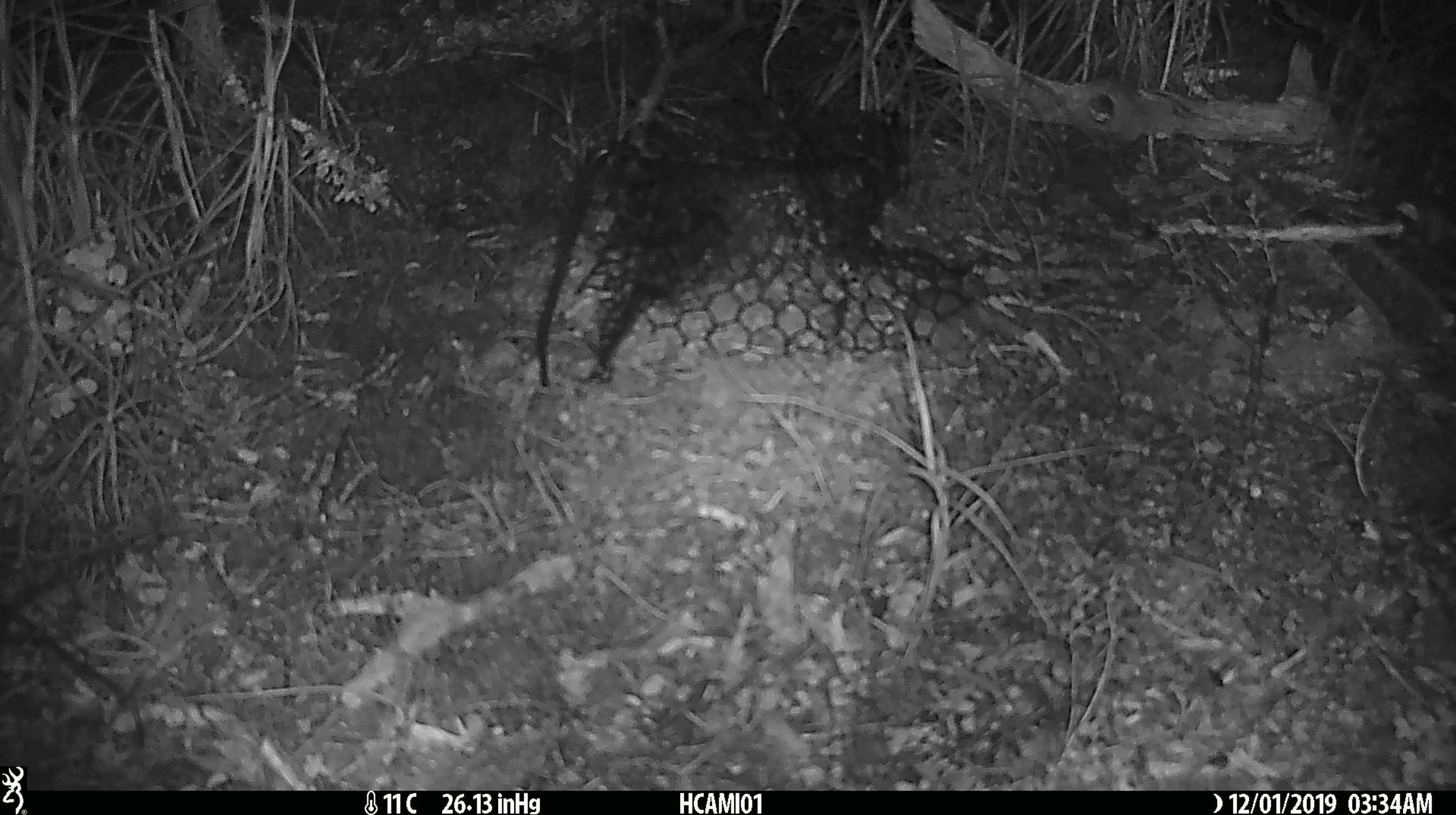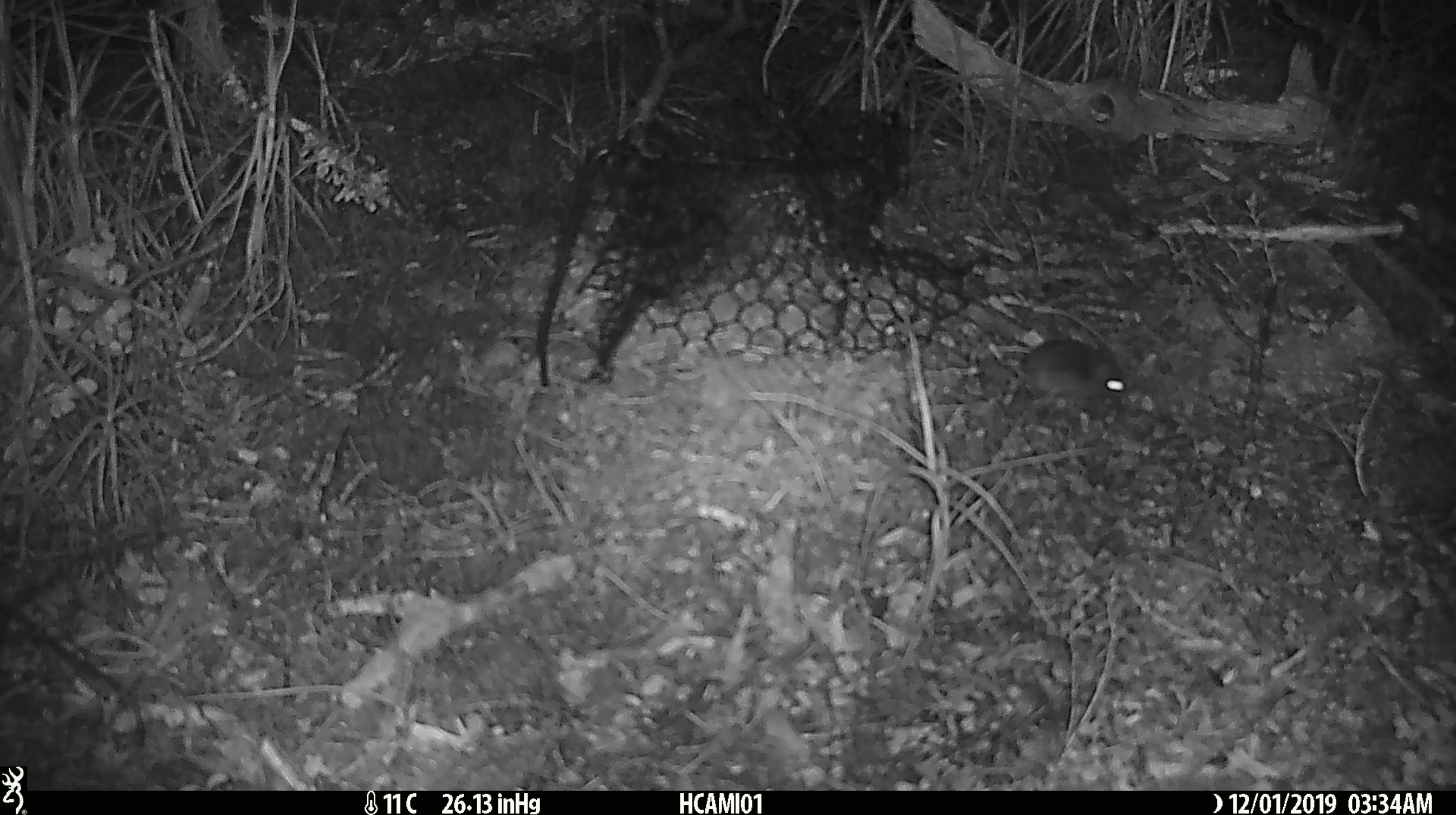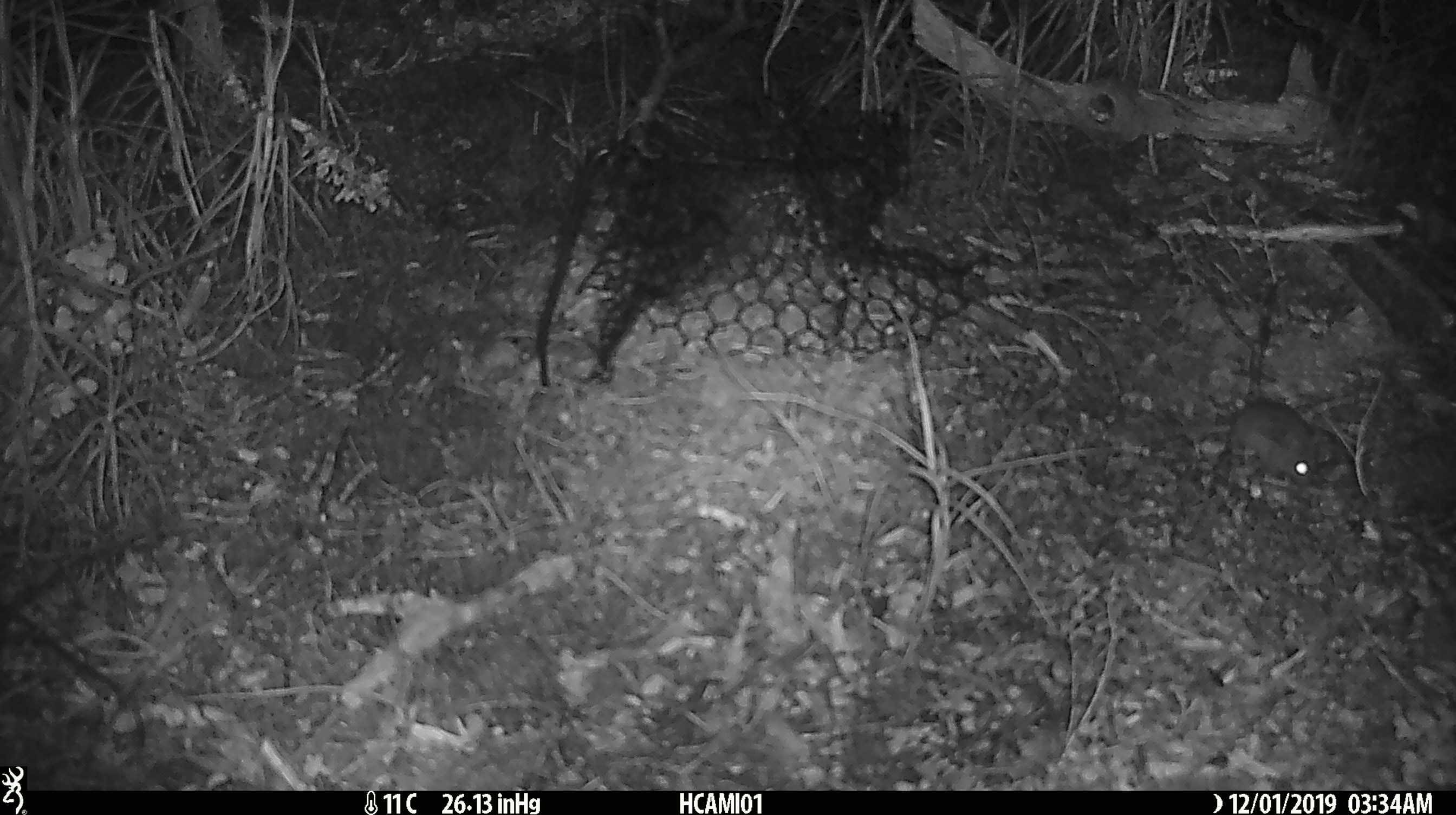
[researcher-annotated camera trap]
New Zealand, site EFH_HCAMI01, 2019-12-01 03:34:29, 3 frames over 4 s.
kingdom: Animalia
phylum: Chordata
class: Mammalia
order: Rodentia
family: Muridae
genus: Mus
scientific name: Mus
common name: mouse